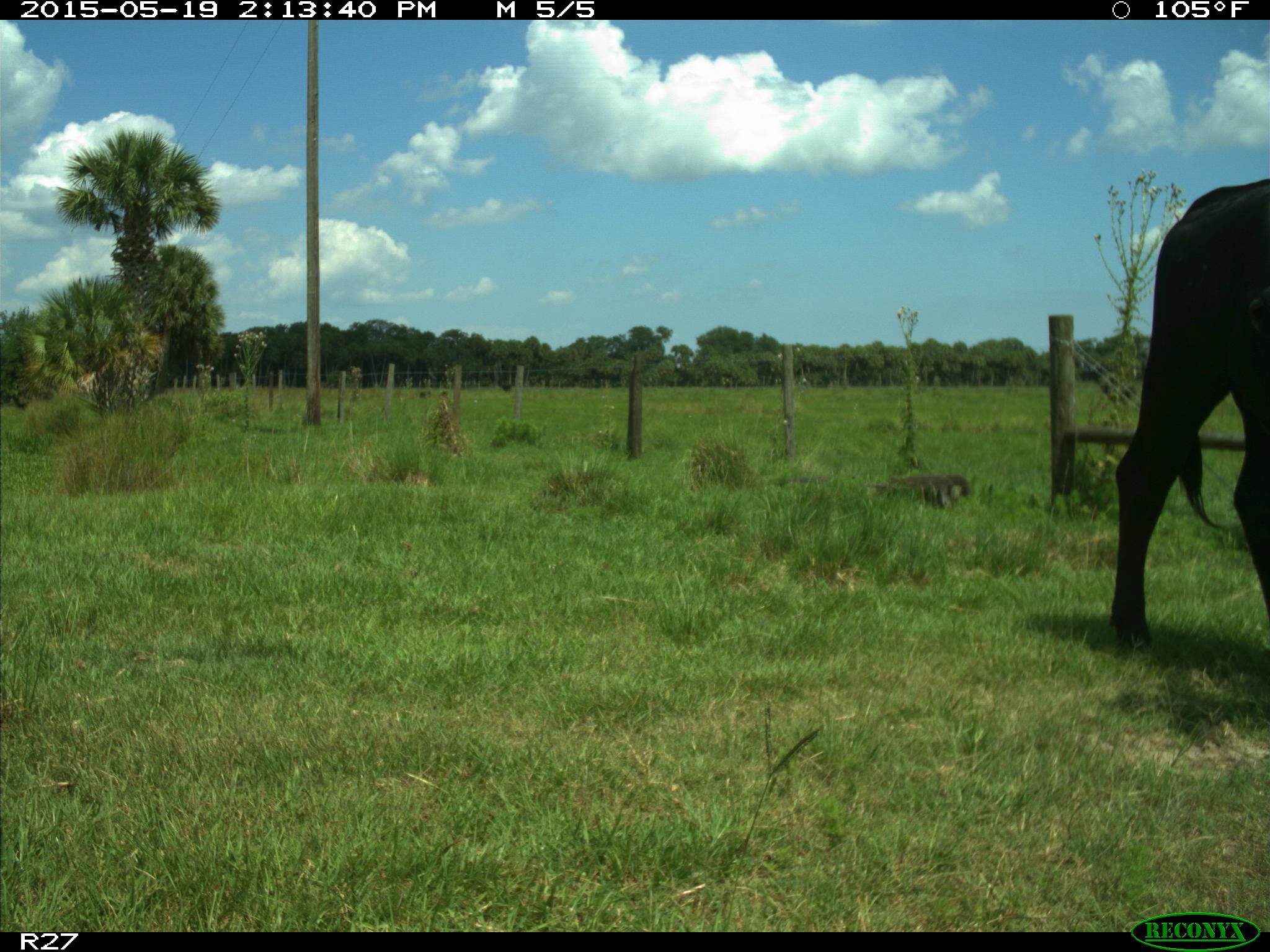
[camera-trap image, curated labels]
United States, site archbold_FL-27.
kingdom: Animalia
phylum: Chordata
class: Mammalia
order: Artiodactyla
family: Bovidae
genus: Bos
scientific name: Bos taurus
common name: domestic cow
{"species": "Bos taurus (domestic cow)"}